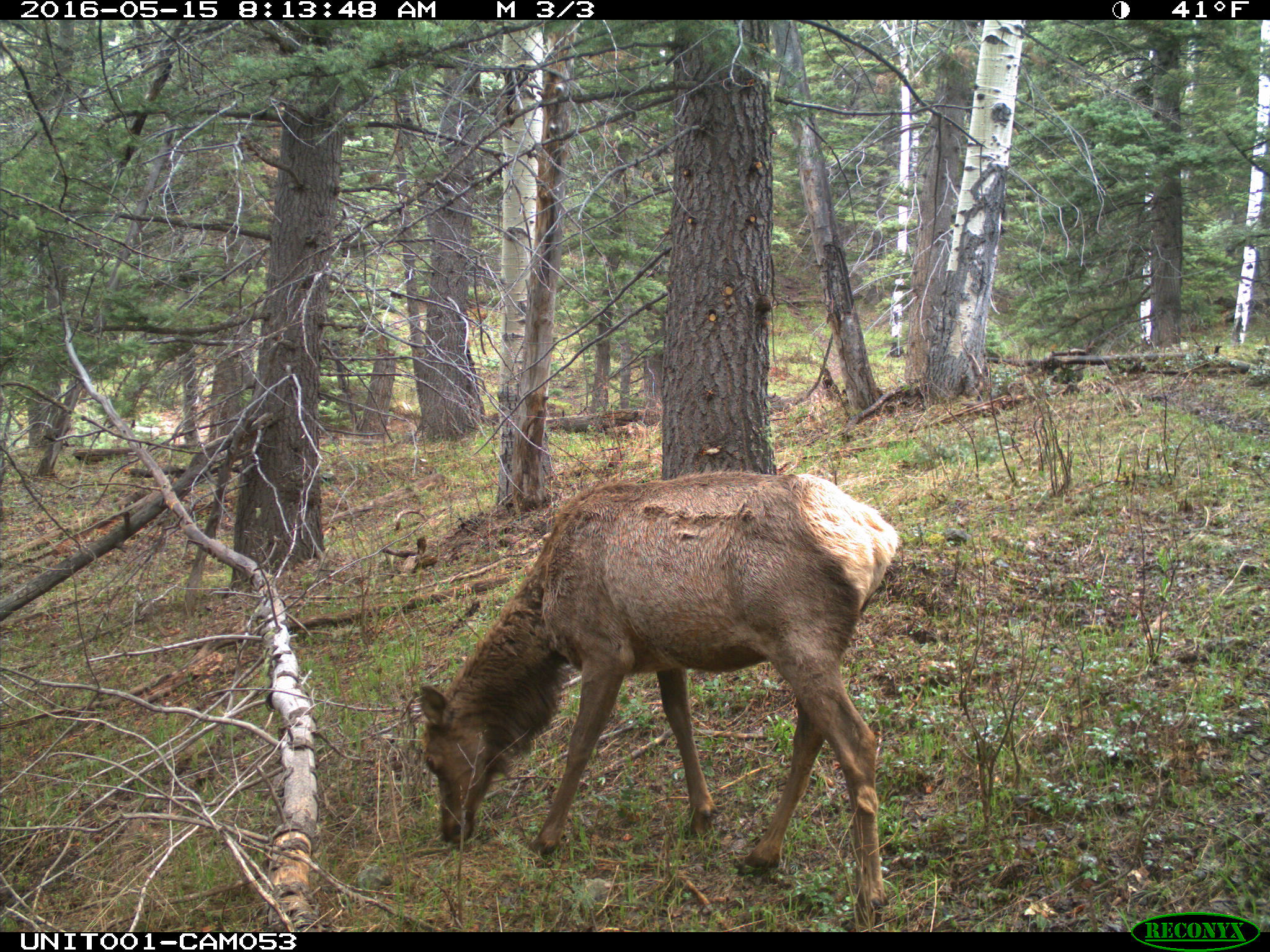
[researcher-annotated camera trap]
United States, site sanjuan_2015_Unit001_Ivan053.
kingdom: Animalia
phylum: Chordata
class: Mammalia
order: Artiodactyla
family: Cervidae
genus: Cervus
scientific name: Cervus elaphus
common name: red deer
Cervus elaphus (red deer).